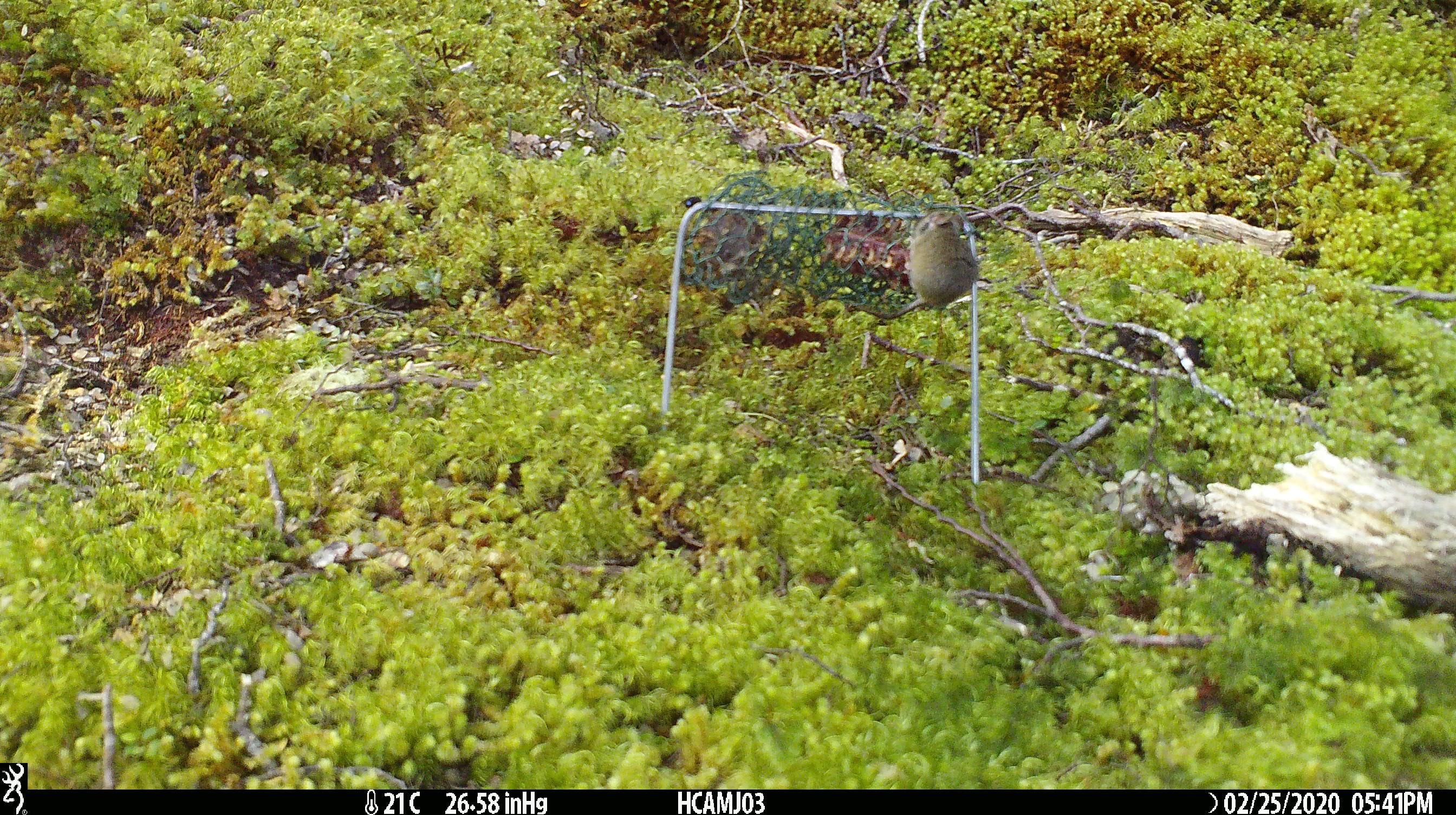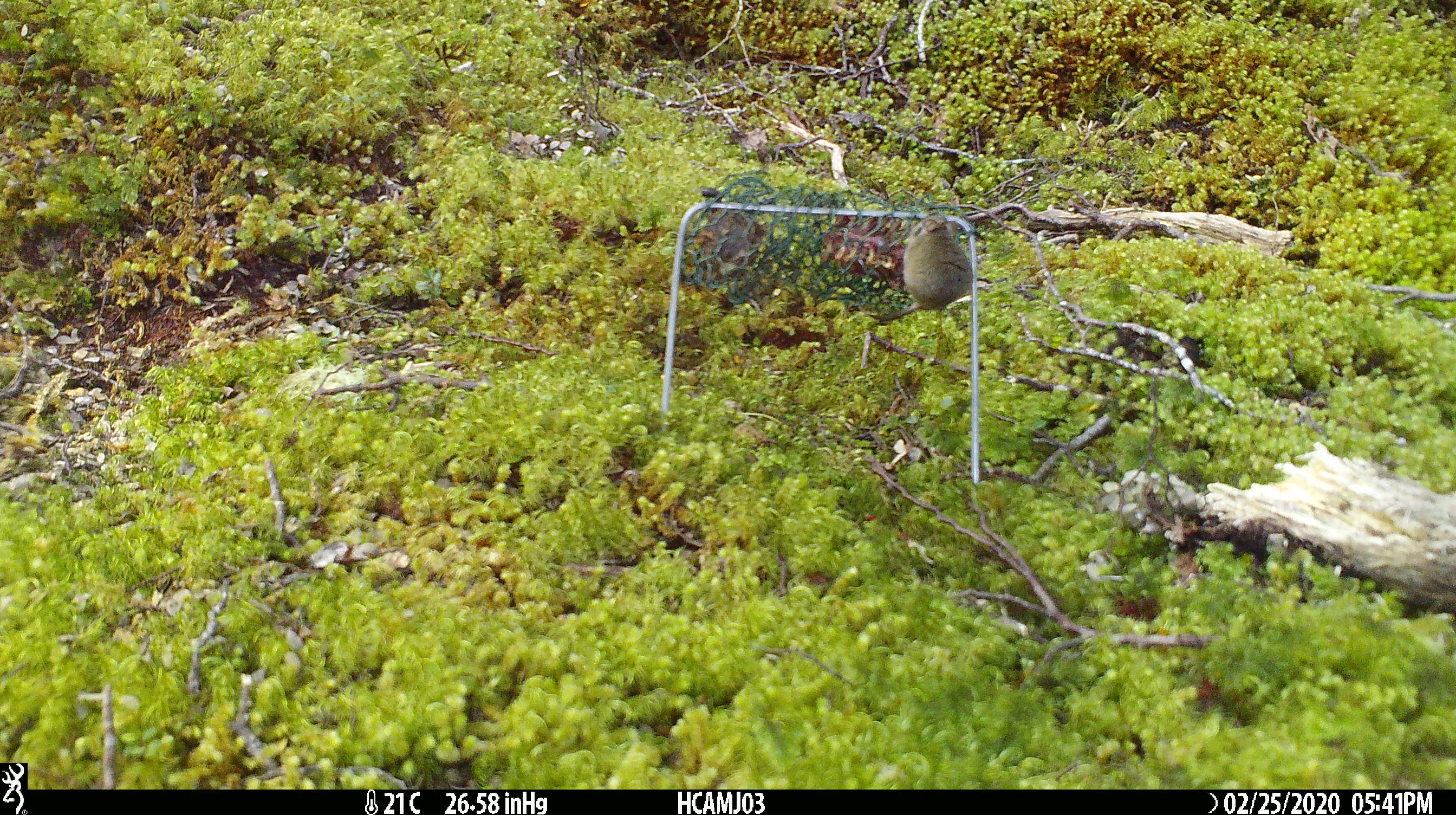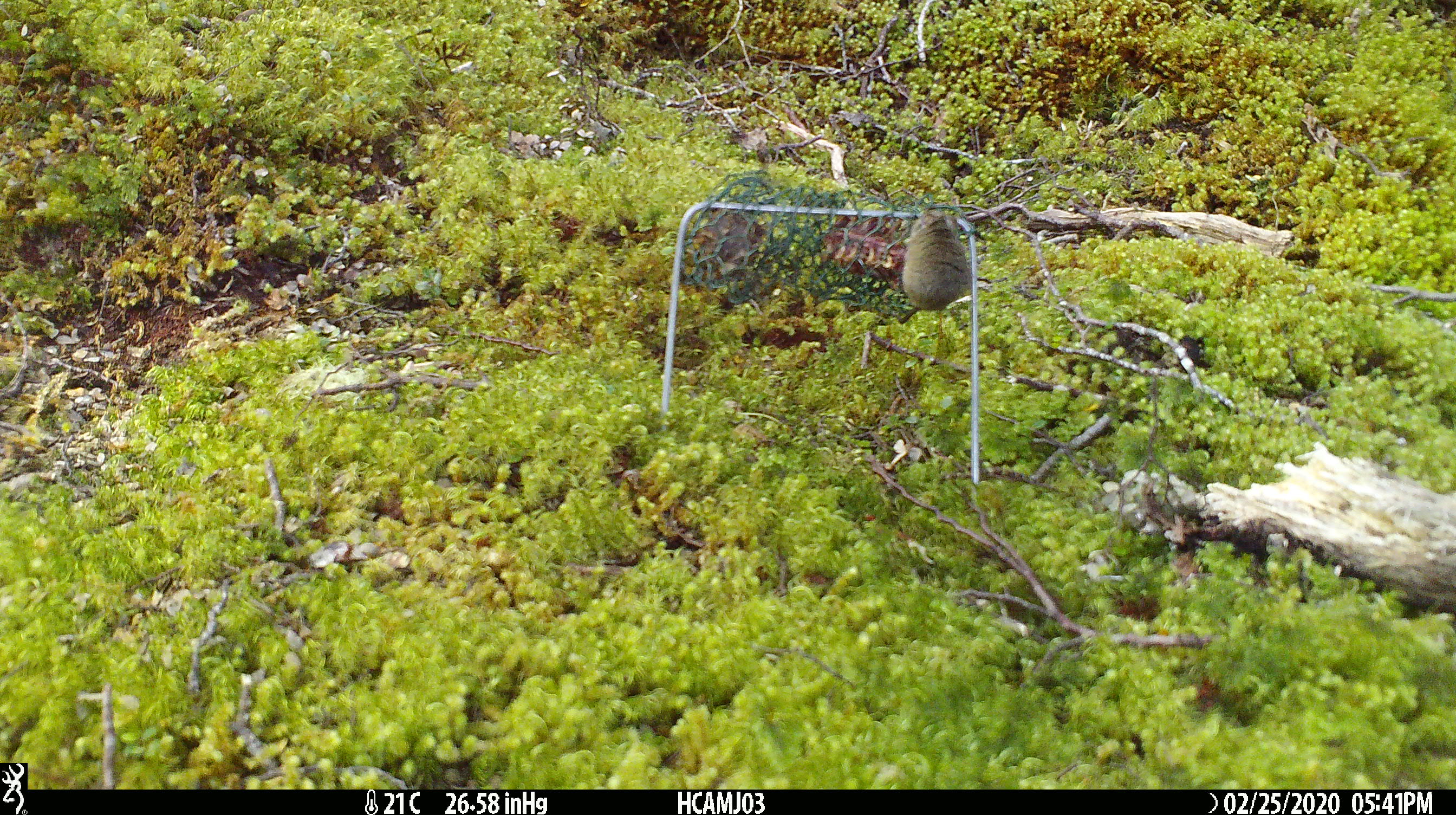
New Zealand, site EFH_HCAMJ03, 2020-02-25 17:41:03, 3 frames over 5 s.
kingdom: Animalia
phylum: Chordata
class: Mammalia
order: Rodentia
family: Muridae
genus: Mus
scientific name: Mus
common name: mouse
Mouse (Mus).